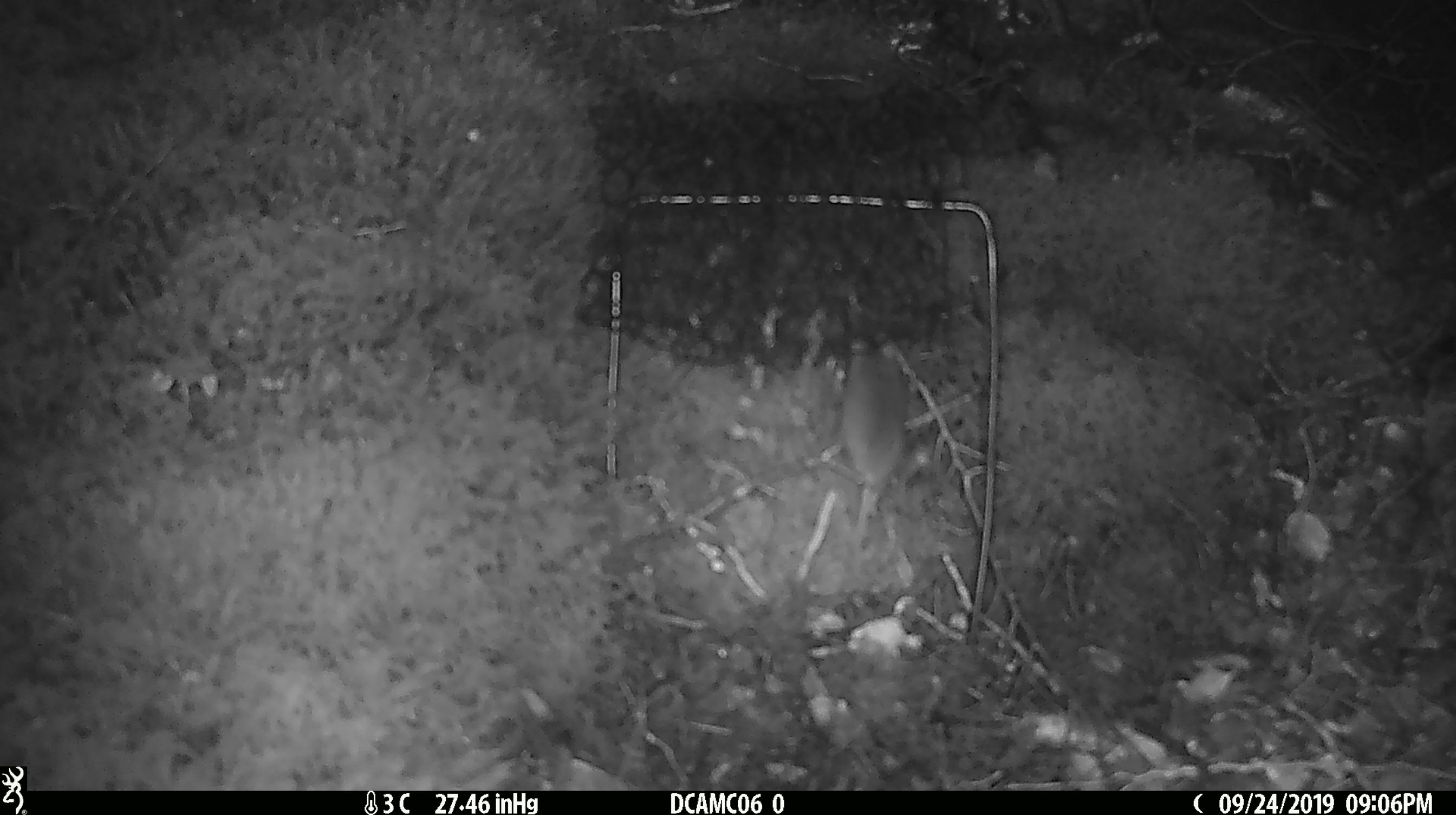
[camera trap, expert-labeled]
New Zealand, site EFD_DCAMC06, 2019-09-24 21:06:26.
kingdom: Animalia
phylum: Chordata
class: Mammalia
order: Rodentia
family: Muridae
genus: Mus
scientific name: Mus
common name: mouse